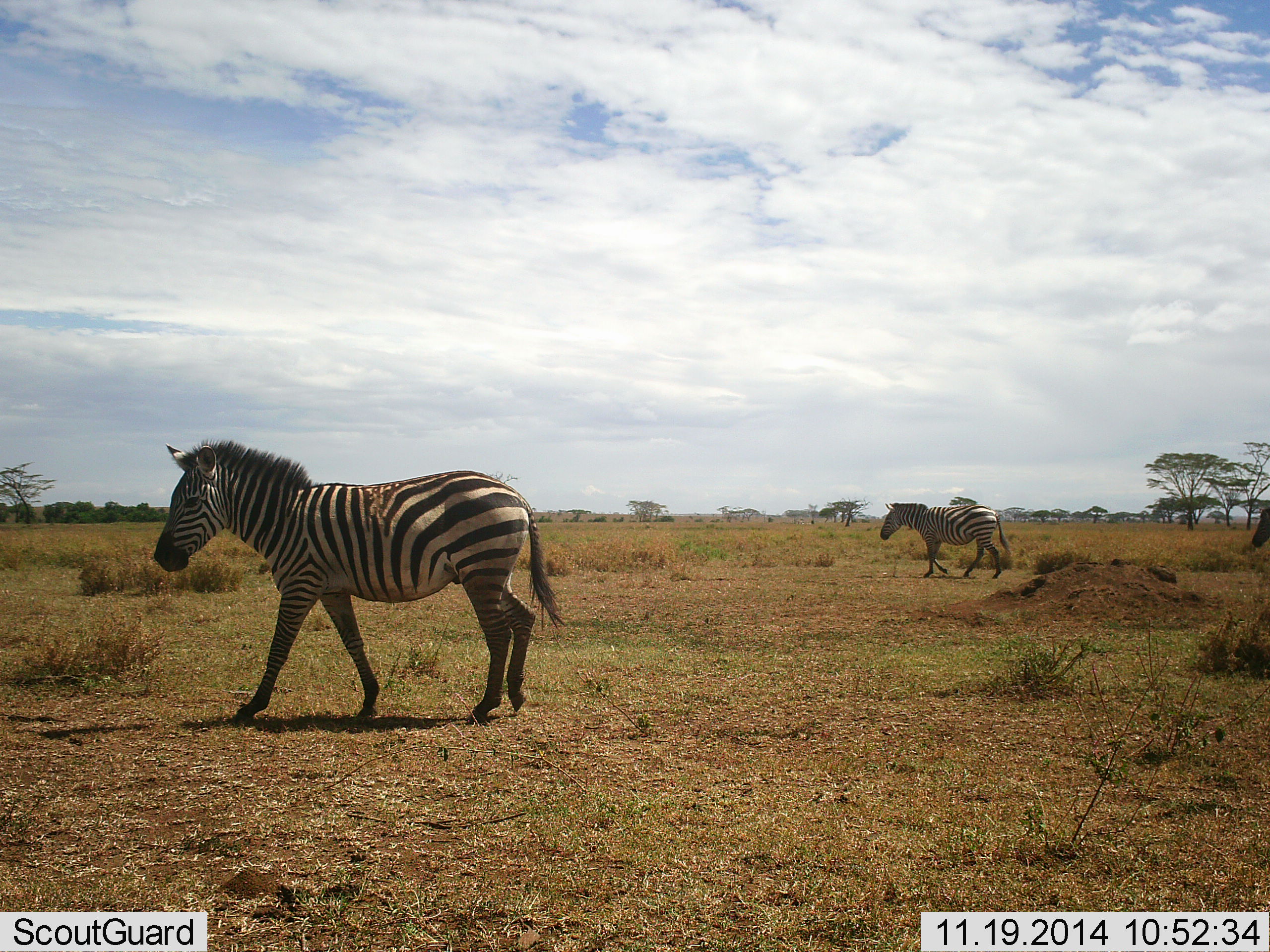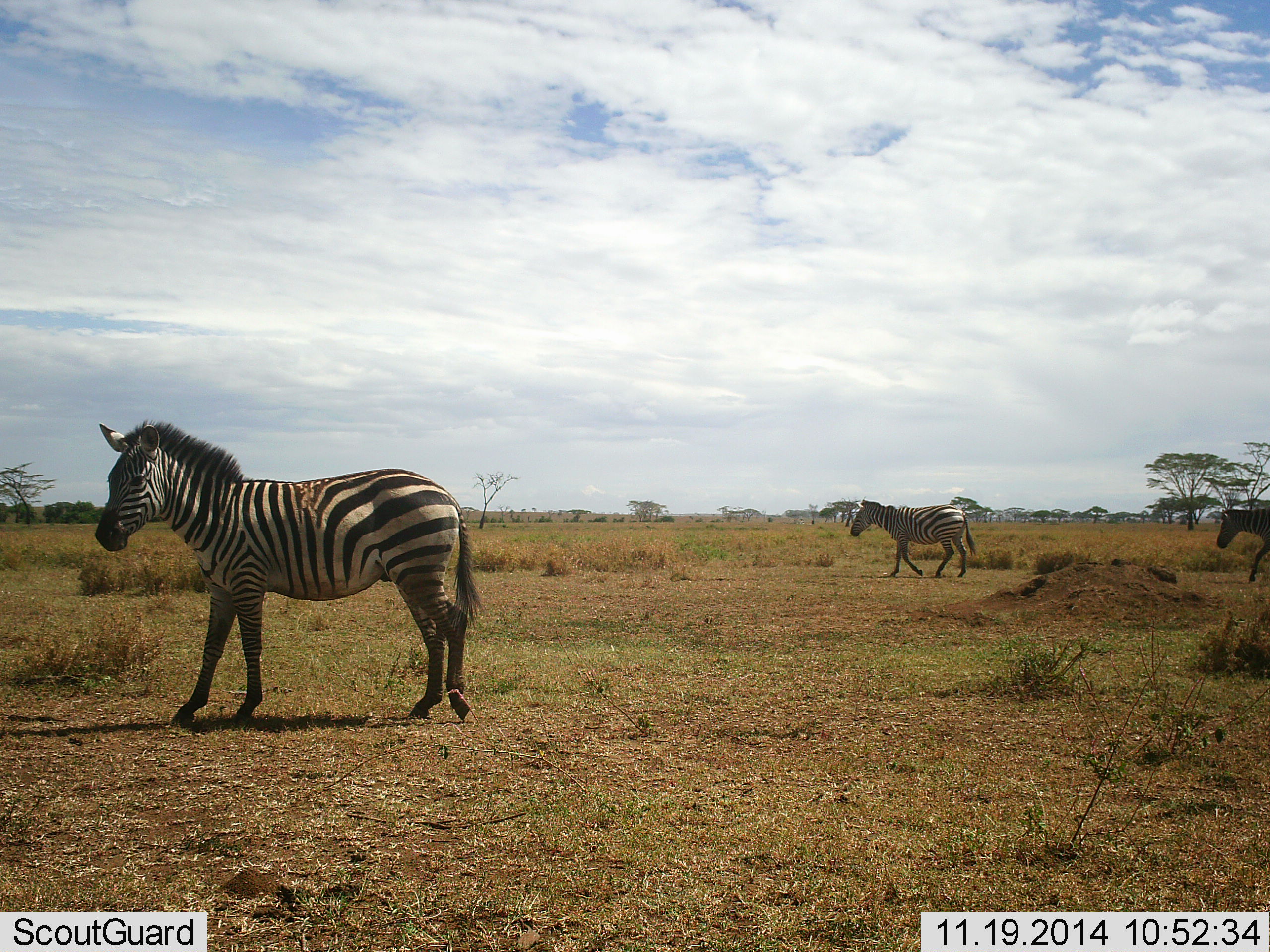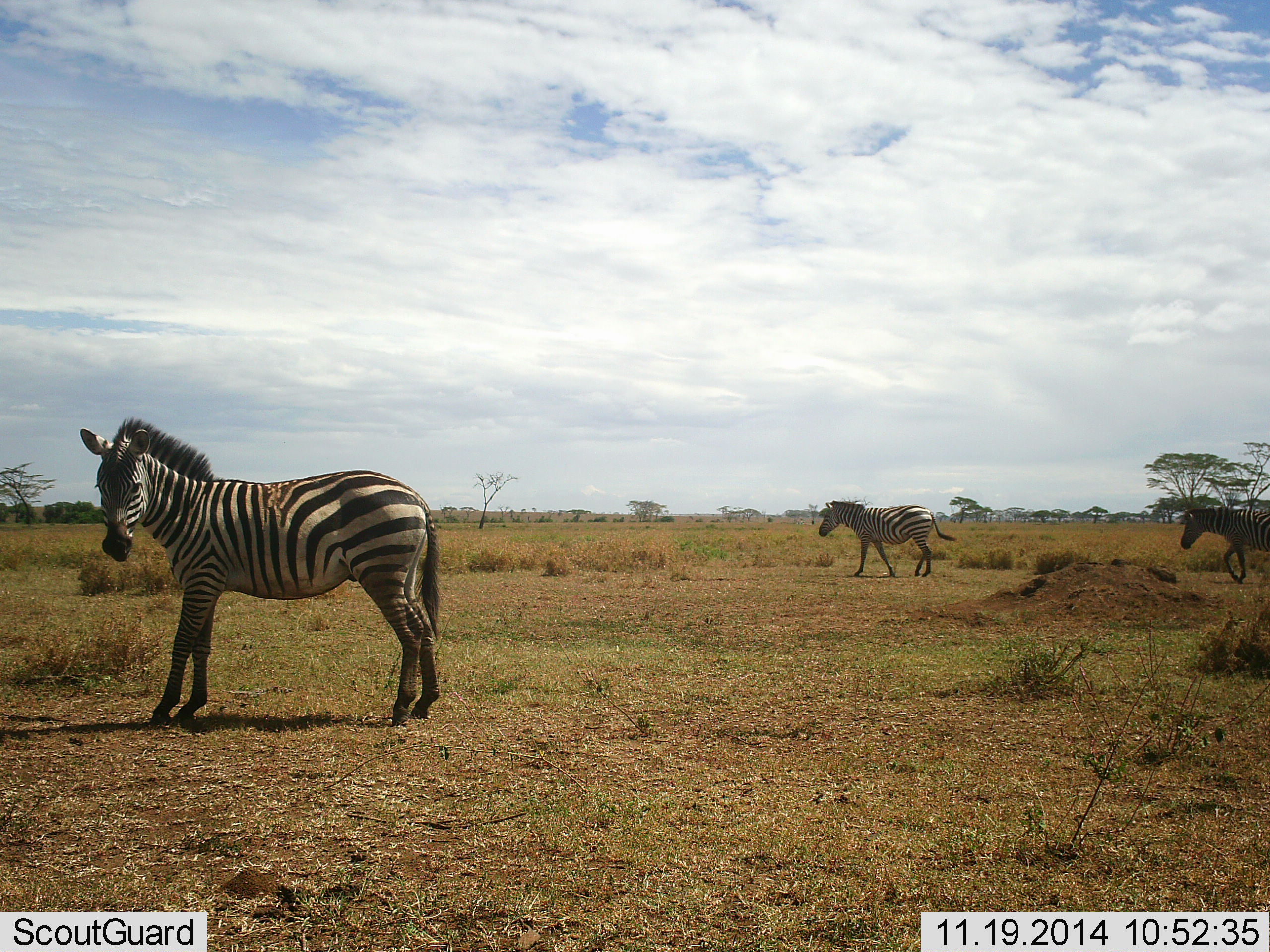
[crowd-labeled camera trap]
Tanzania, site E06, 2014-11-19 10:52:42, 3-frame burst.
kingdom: Animalia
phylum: Chordata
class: Mammalia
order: Perissodactyla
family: Equidae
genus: Equus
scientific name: Equus quagga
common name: plains zebra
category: zebra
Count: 3.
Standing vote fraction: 20%.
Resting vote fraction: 0%.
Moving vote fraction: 100%.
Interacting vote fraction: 0%.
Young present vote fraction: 0%.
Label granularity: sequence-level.